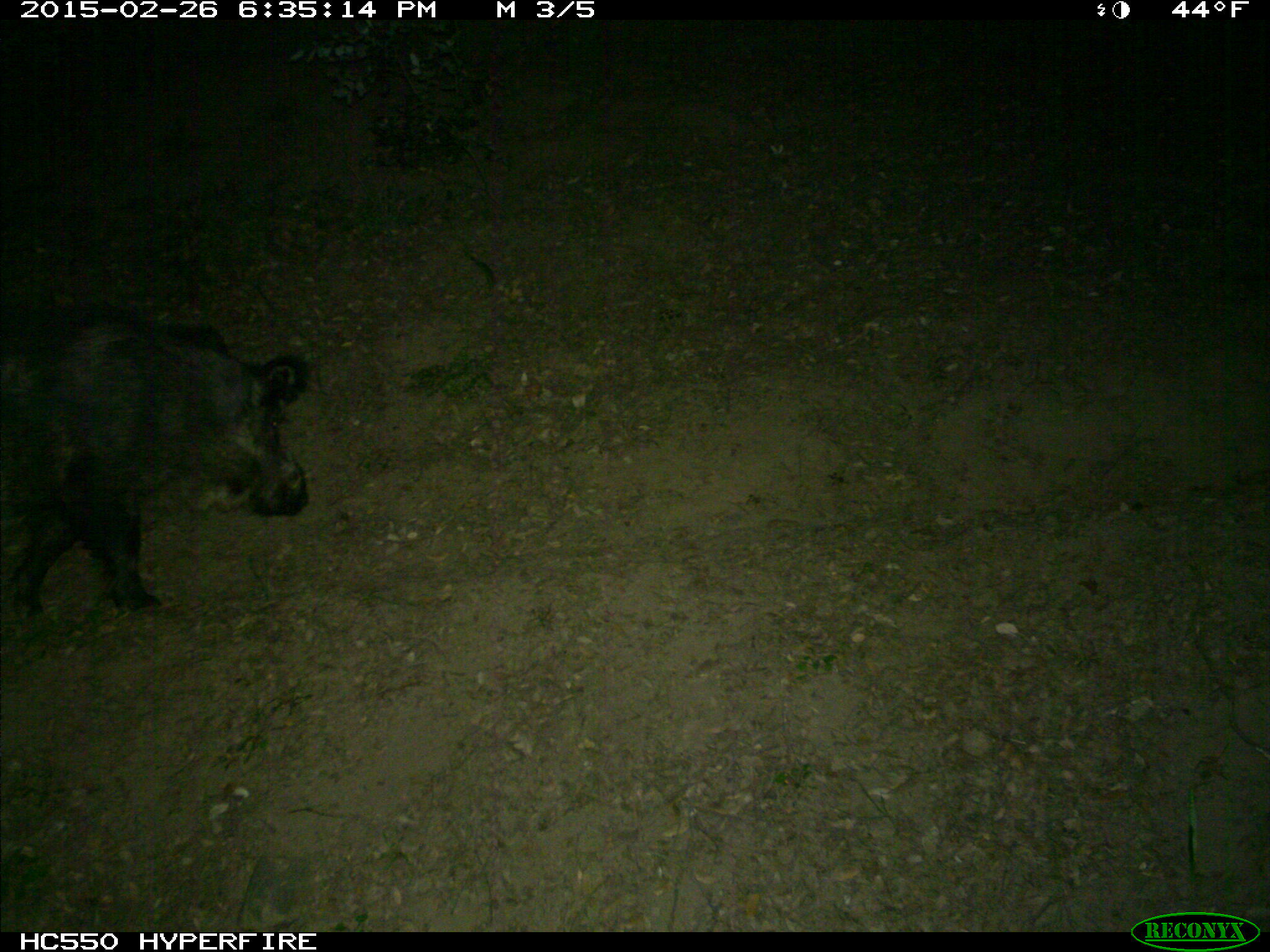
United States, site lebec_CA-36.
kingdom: Animalia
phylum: Chordata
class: Mammalia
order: Artiodactyla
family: Suidae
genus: Sus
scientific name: Sus scrofa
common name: wild boar